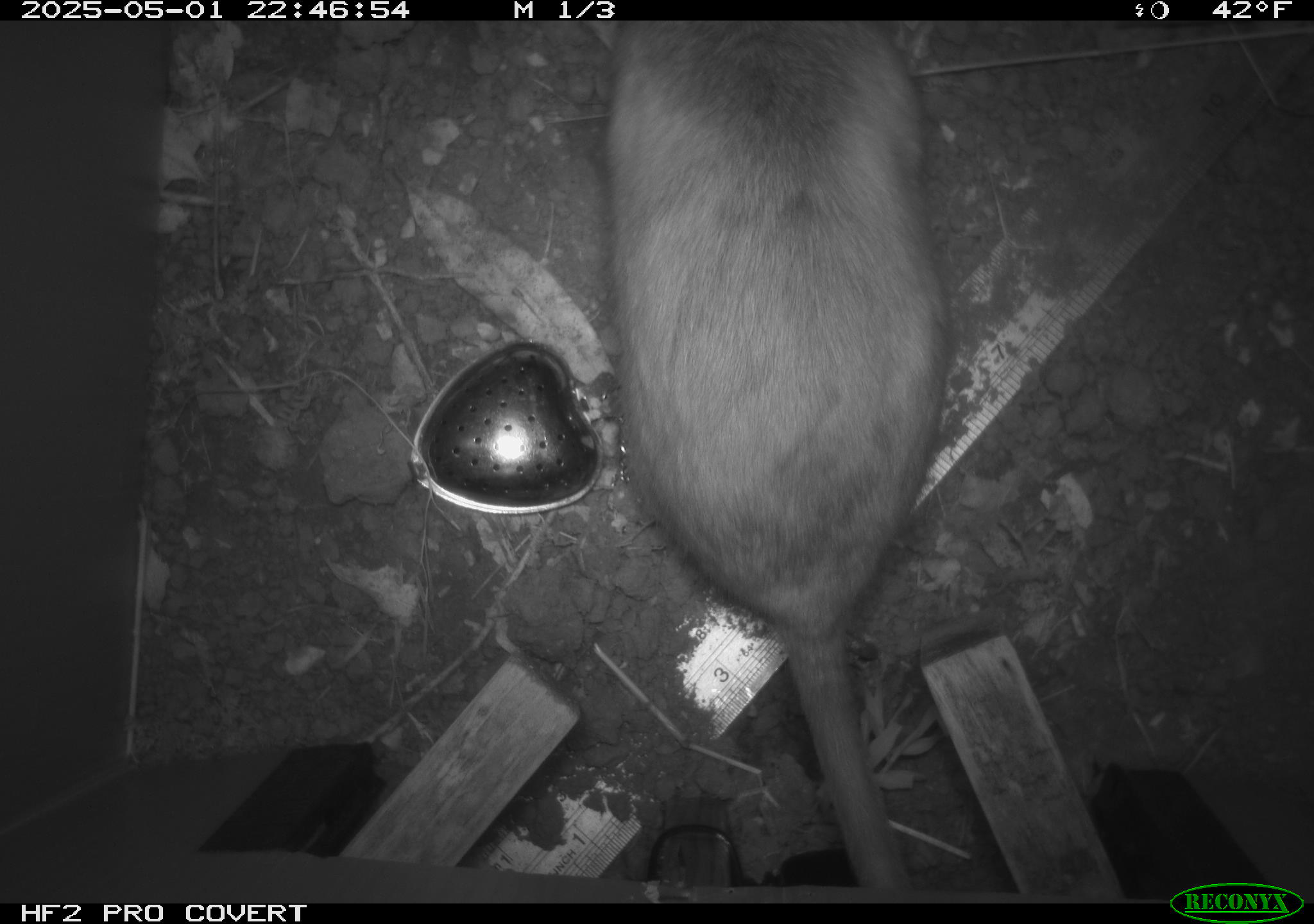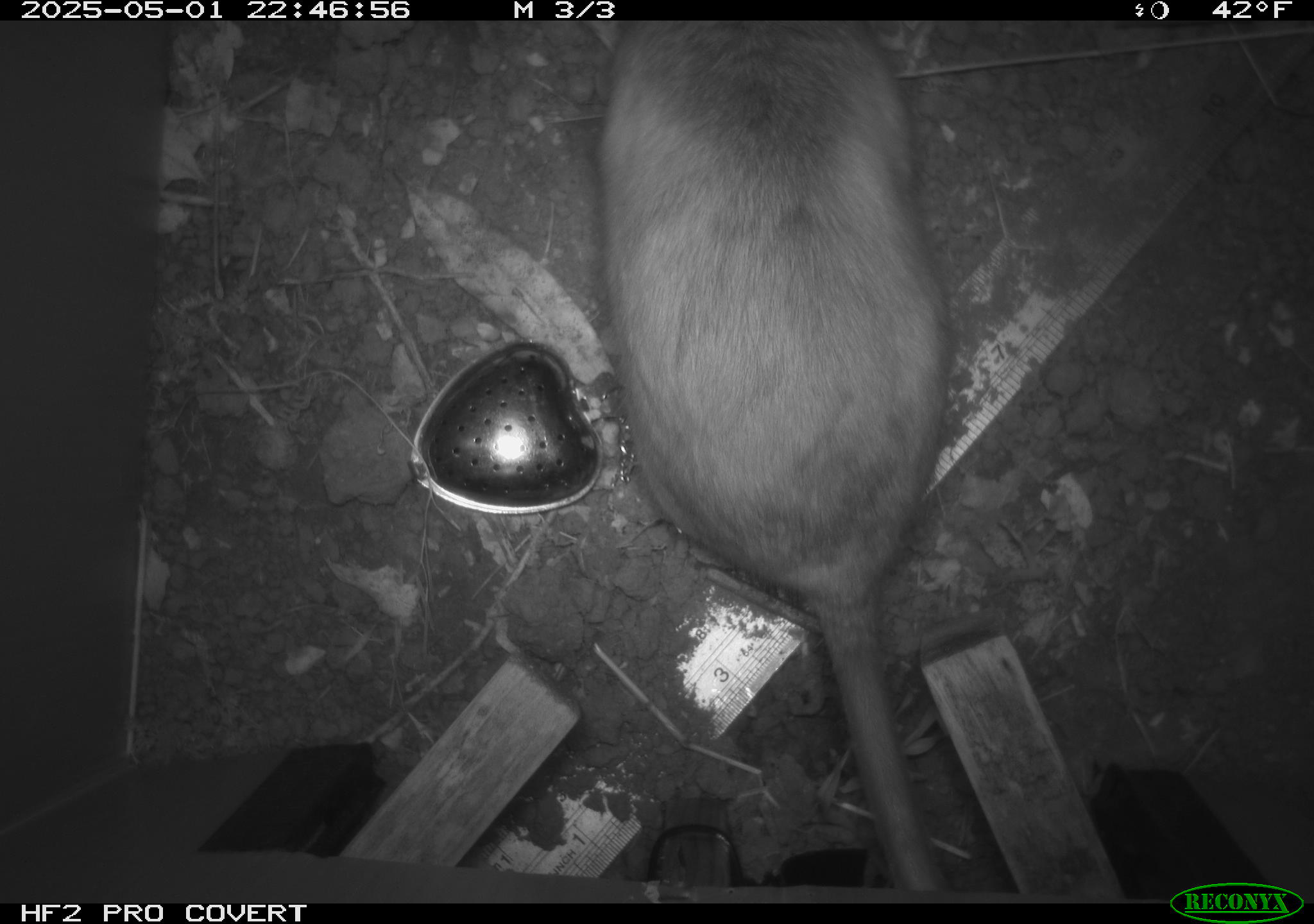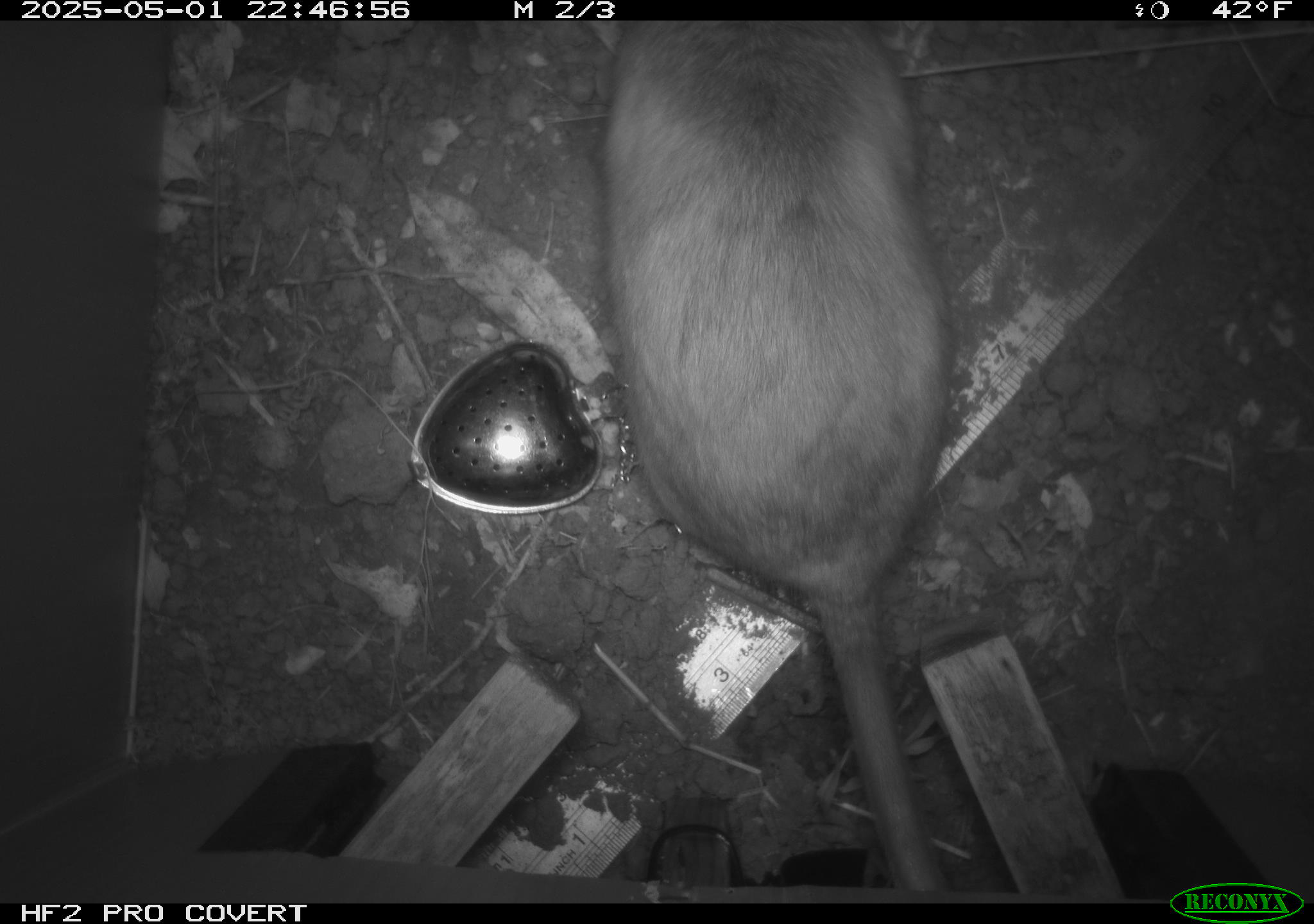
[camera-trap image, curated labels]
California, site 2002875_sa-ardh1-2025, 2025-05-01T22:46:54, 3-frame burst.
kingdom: Animalia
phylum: Chordata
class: Mammalia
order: Rodentia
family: Cricetidae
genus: Neotoma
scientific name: Neotoma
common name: pack rat or woodrat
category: neotoma species